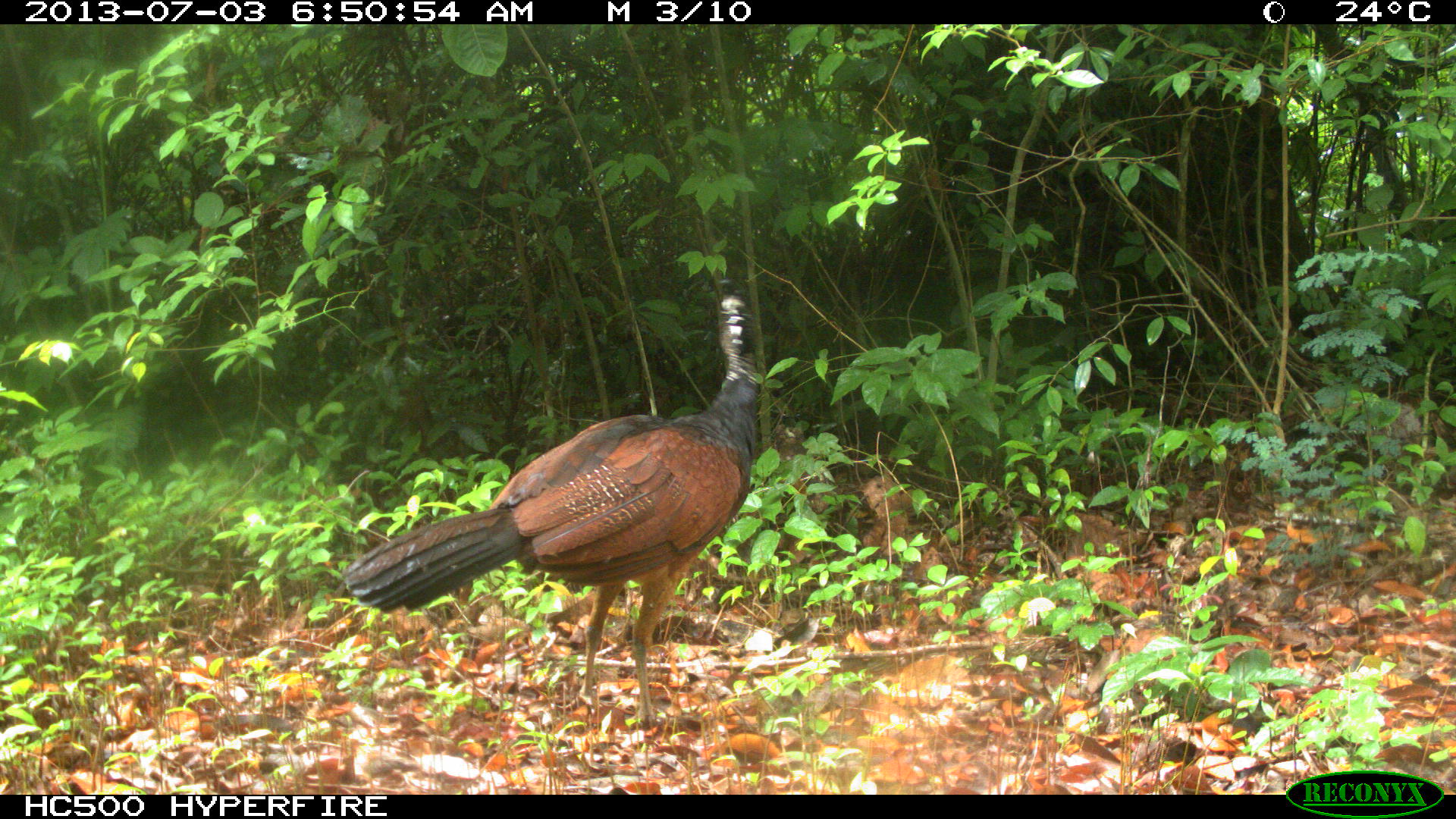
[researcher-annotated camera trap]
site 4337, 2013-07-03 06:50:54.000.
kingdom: Animalia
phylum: Chordata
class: Aves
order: Galliformes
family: Cracidae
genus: Crax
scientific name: Crax rubra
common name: great curassow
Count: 1.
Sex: female.